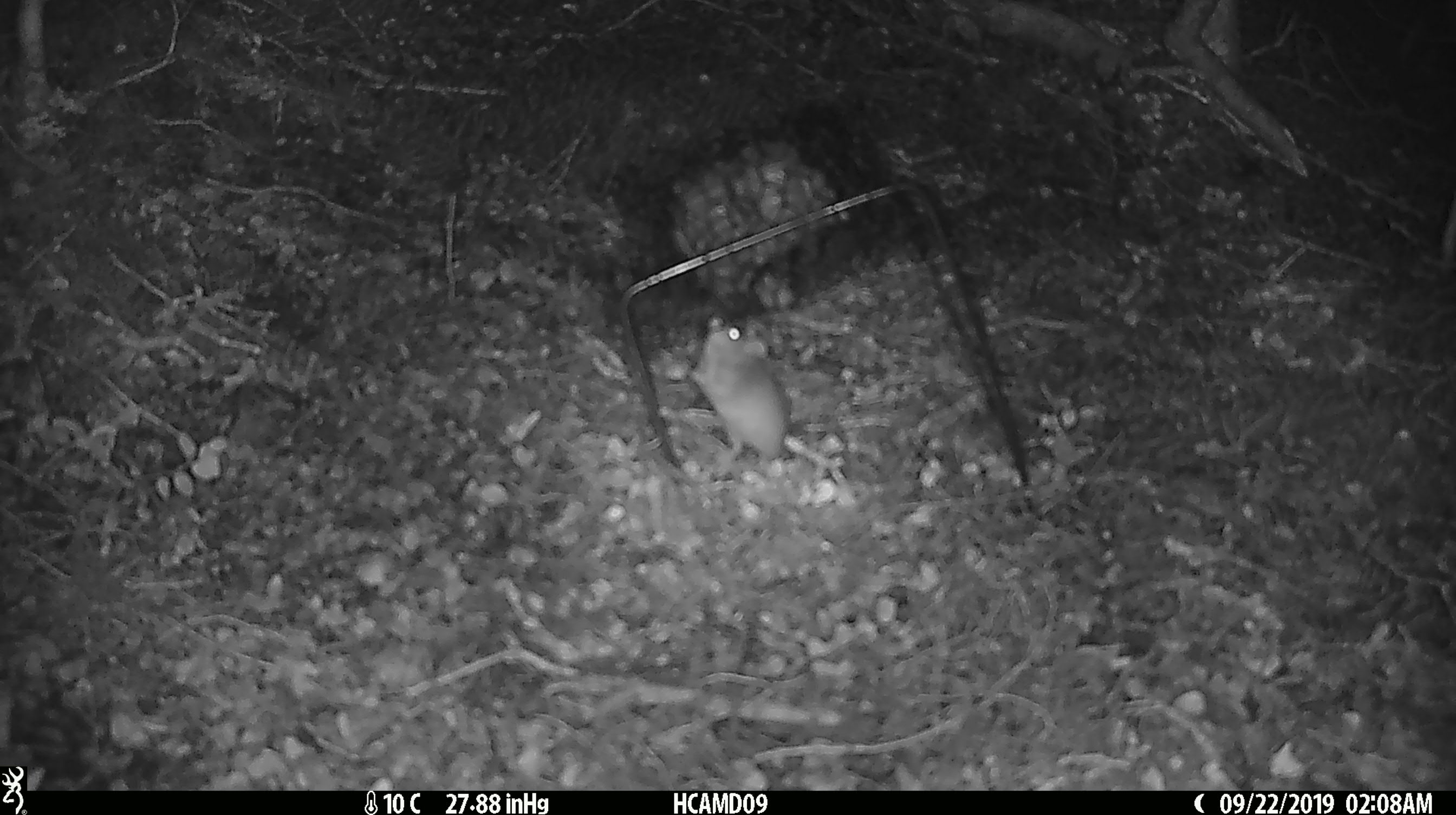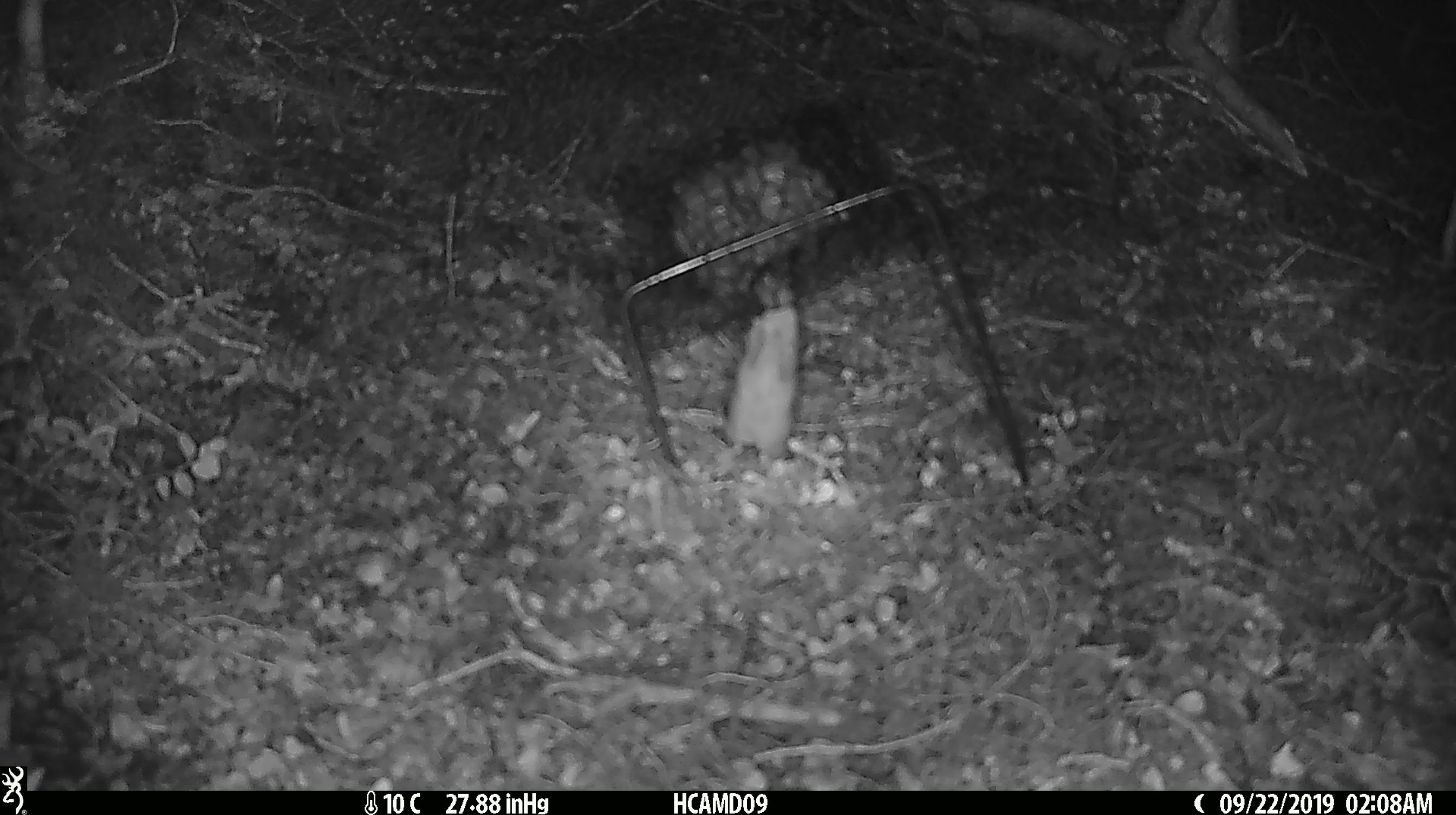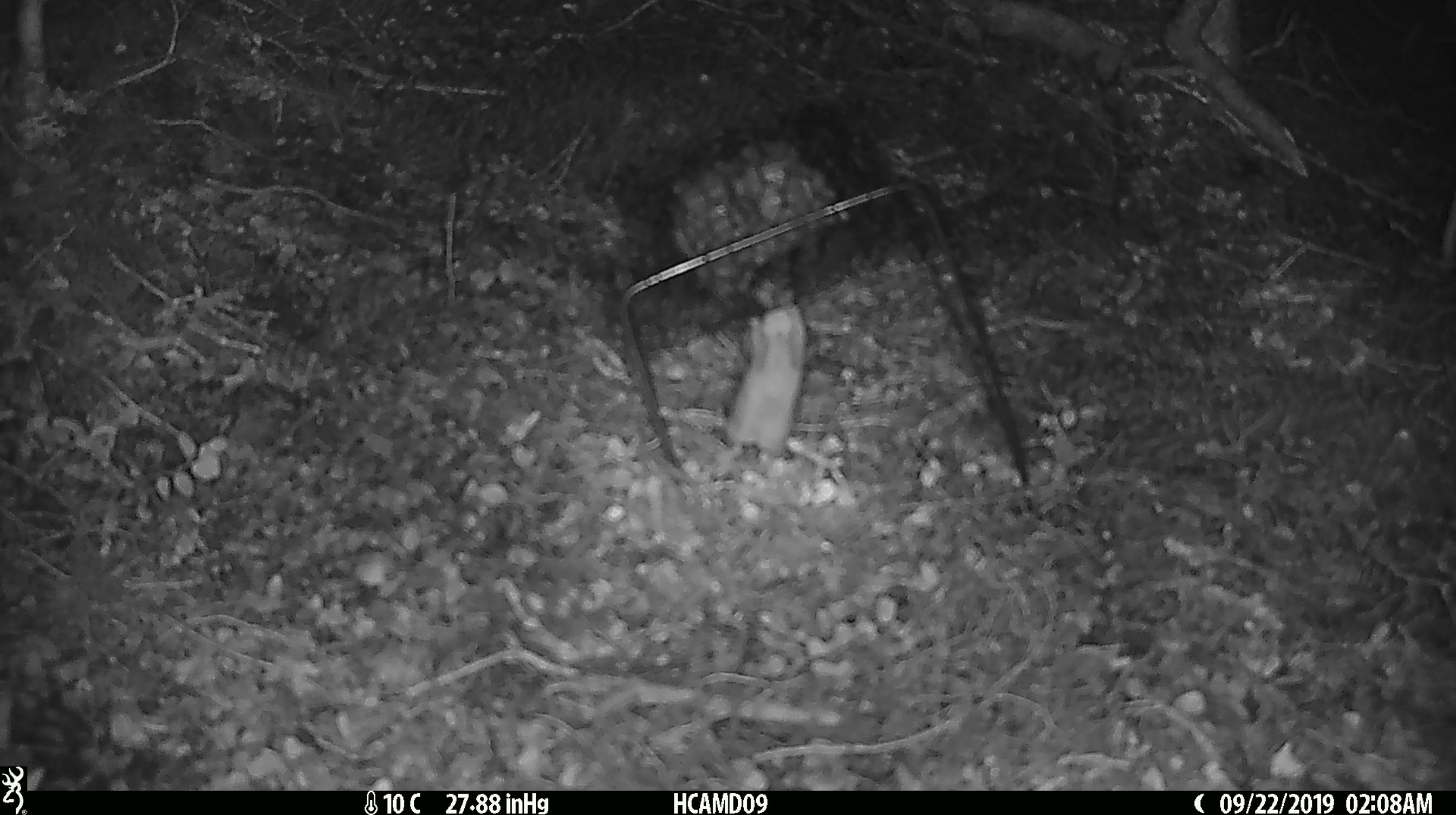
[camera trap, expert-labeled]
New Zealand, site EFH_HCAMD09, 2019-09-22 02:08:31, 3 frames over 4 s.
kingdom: Animalia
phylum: Chordata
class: Mammalia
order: Rodentia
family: Muridae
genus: Mus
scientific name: Mus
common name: mouse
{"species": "mouse (Mus)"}